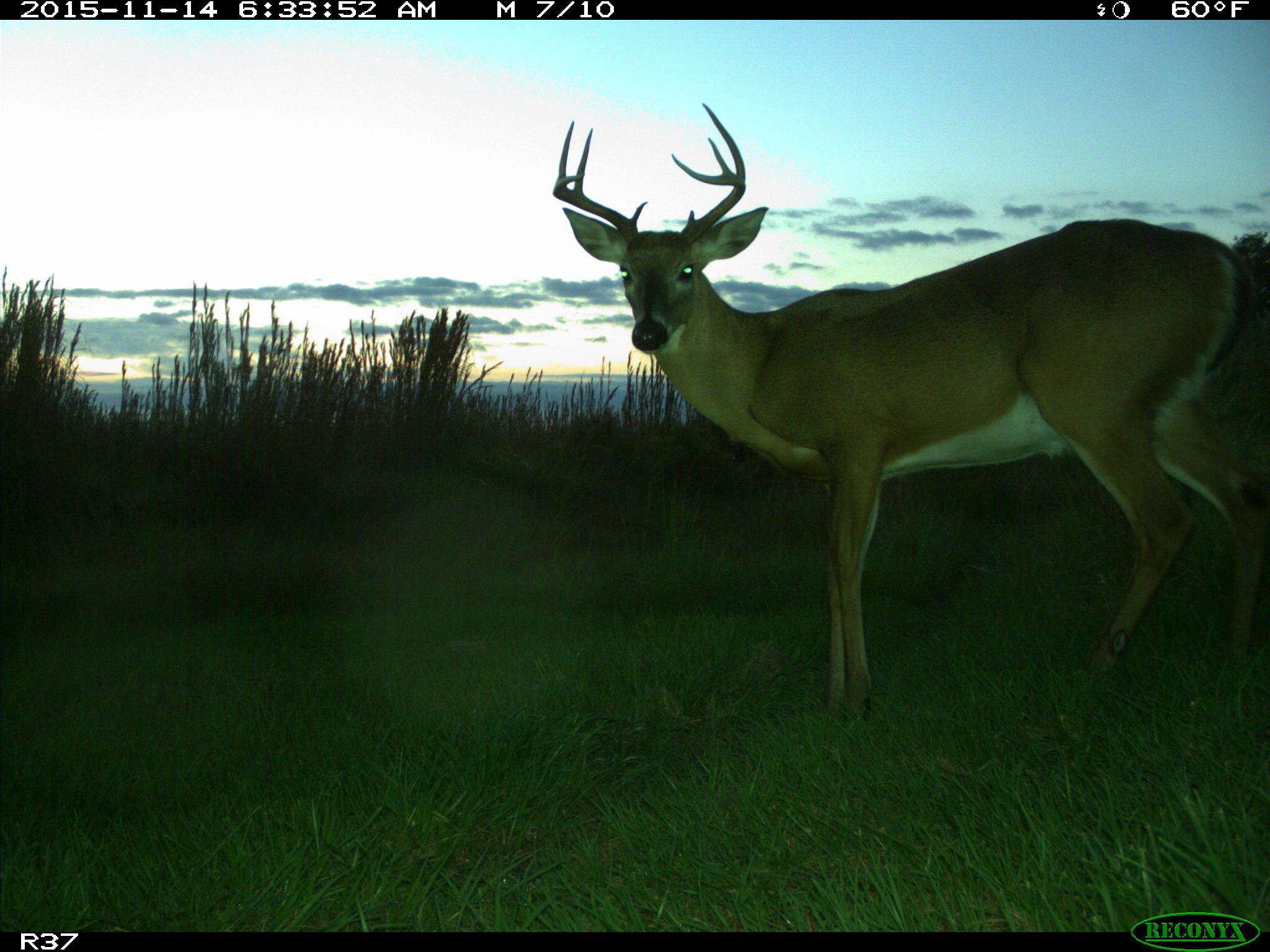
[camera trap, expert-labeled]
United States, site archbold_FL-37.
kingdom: Animalia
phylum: Chordata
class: Mammalia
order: Artiodactyla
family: Cervidae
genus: Odocoileus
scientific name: Odocoileus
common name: deer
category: unidentified deer